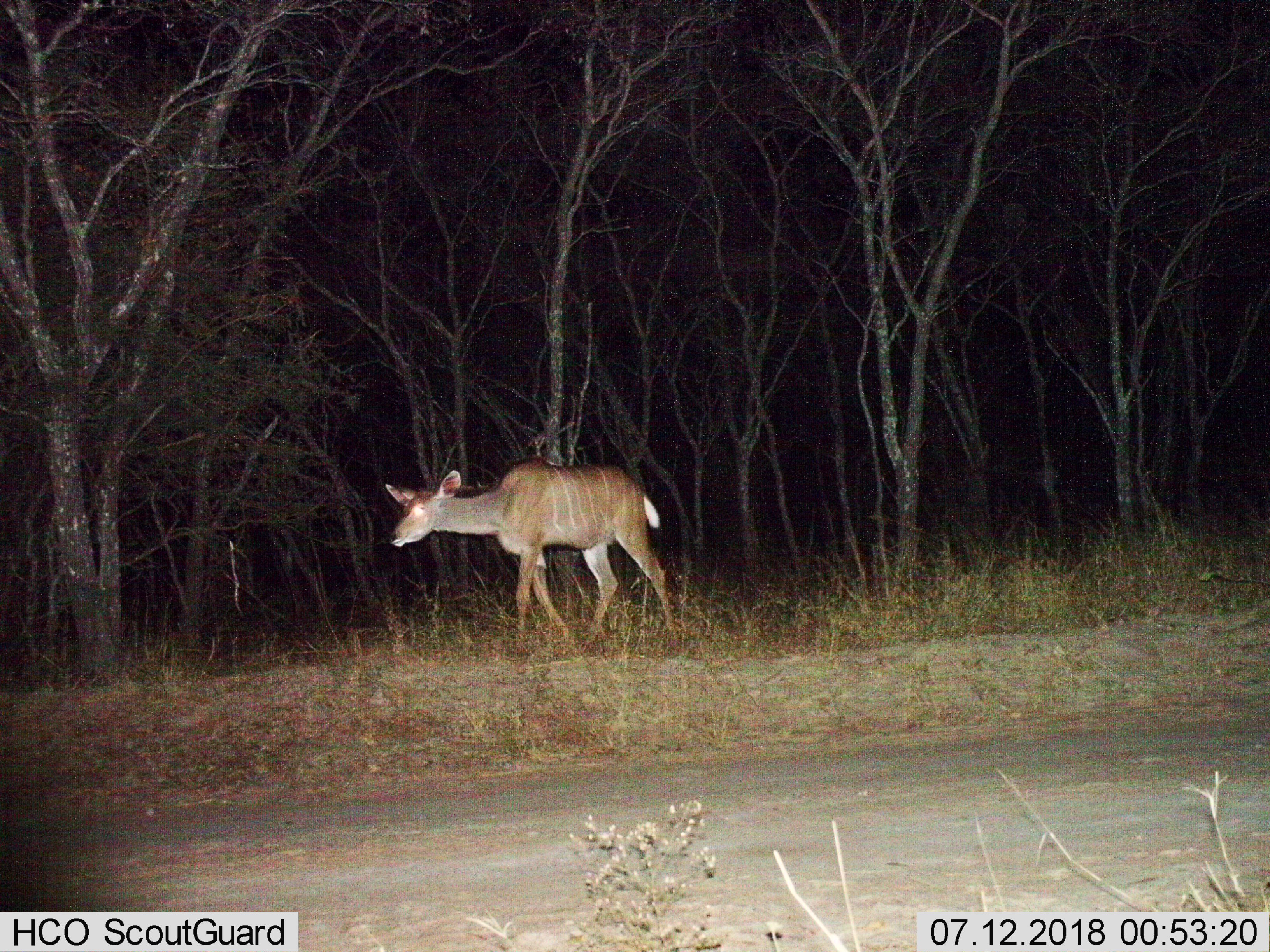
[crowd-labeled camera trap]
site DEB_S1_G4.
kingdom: Animalia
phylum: Chordata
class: Mammalia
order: Artiodactyla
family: Bovidae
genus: Tragelaphus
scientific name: Tragelaphus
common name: kudu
Kudu (Tragelaphus), count 1. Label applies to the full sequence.